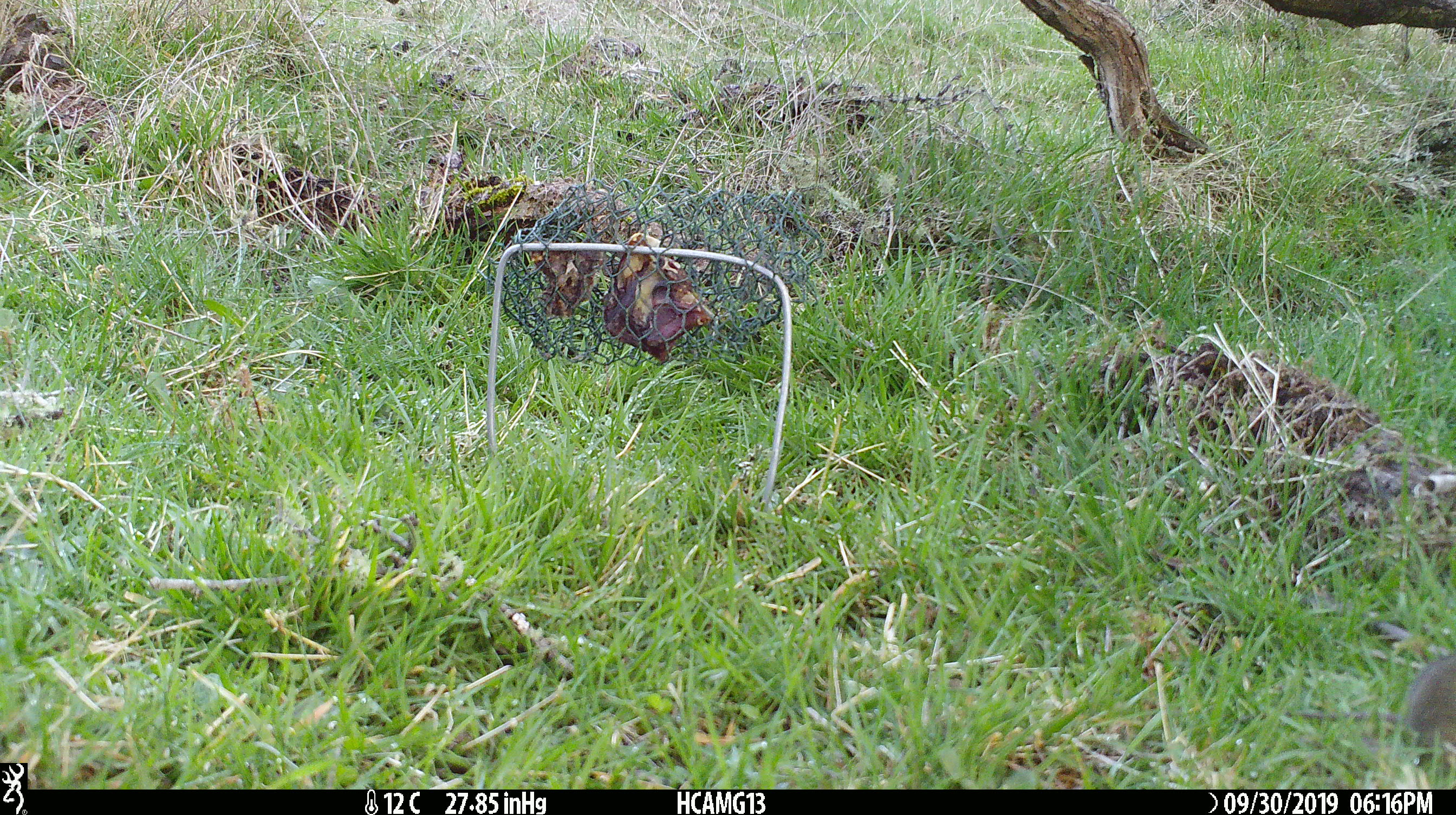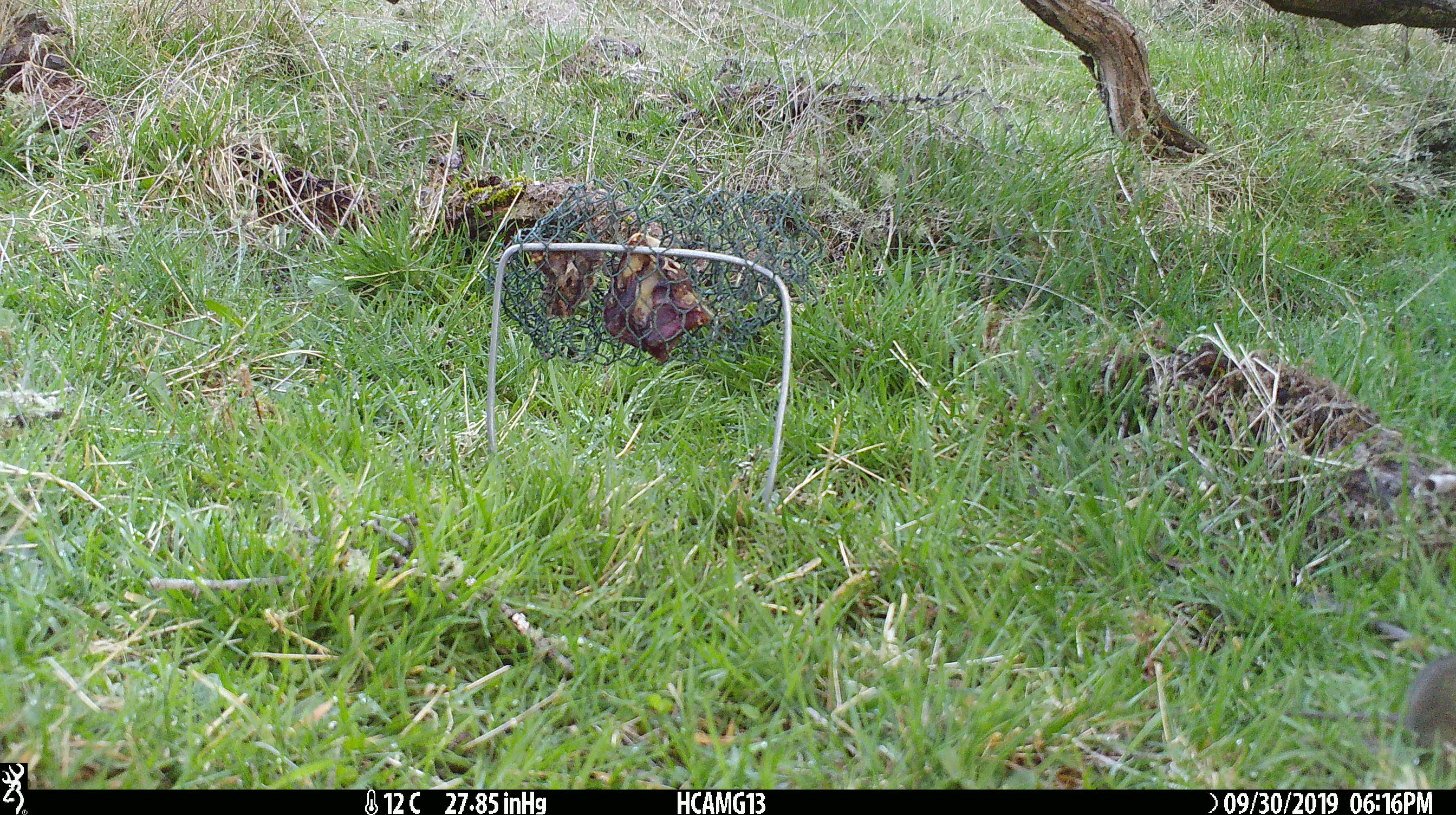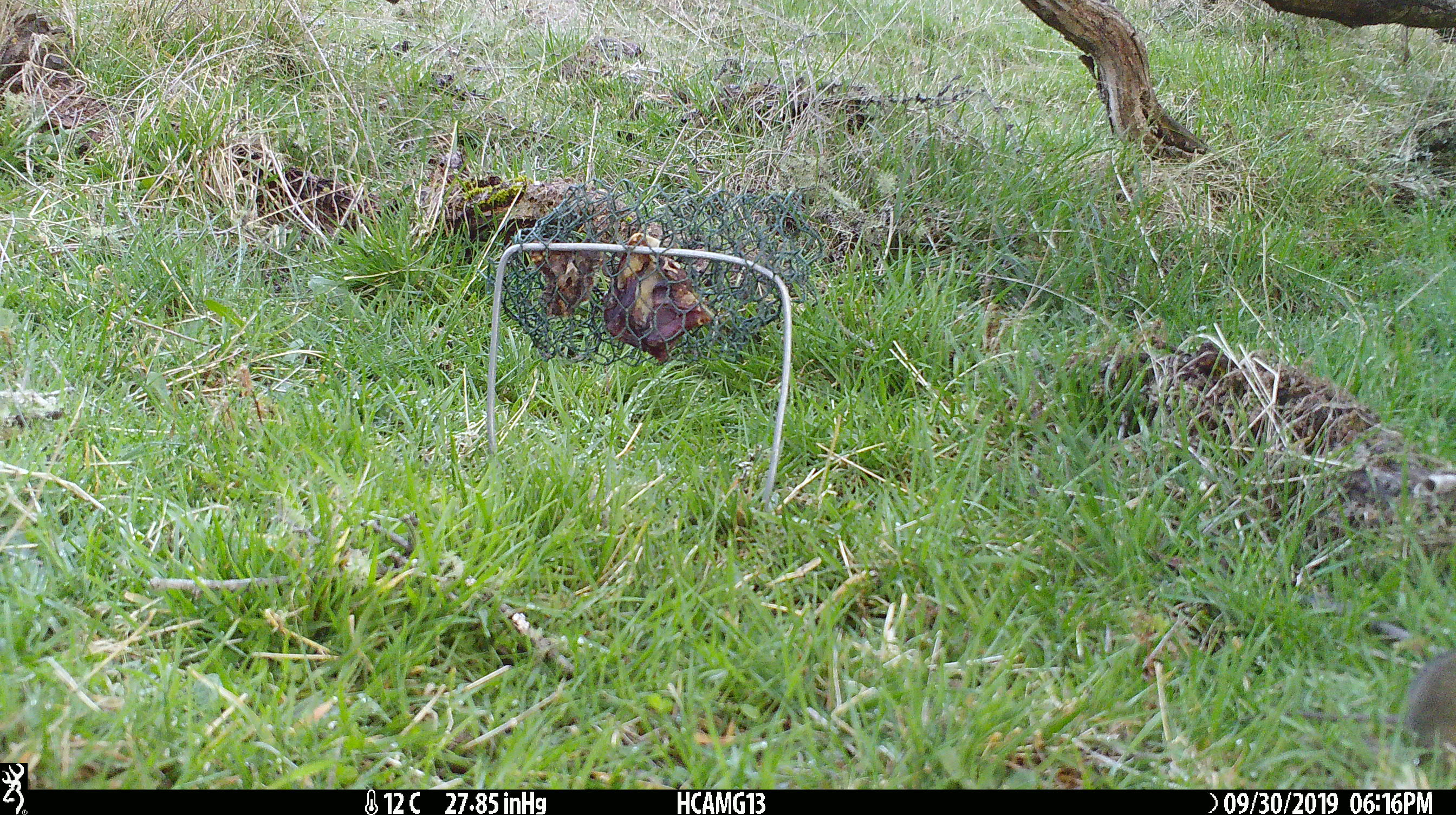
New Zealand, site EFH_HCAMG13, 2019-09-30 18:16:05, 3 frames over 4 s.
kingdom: Animalia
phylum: Chordata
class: Mammalia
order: Rodentia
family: Muridae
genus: Mus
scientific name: Mus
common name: mouse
Mouse (Mus).